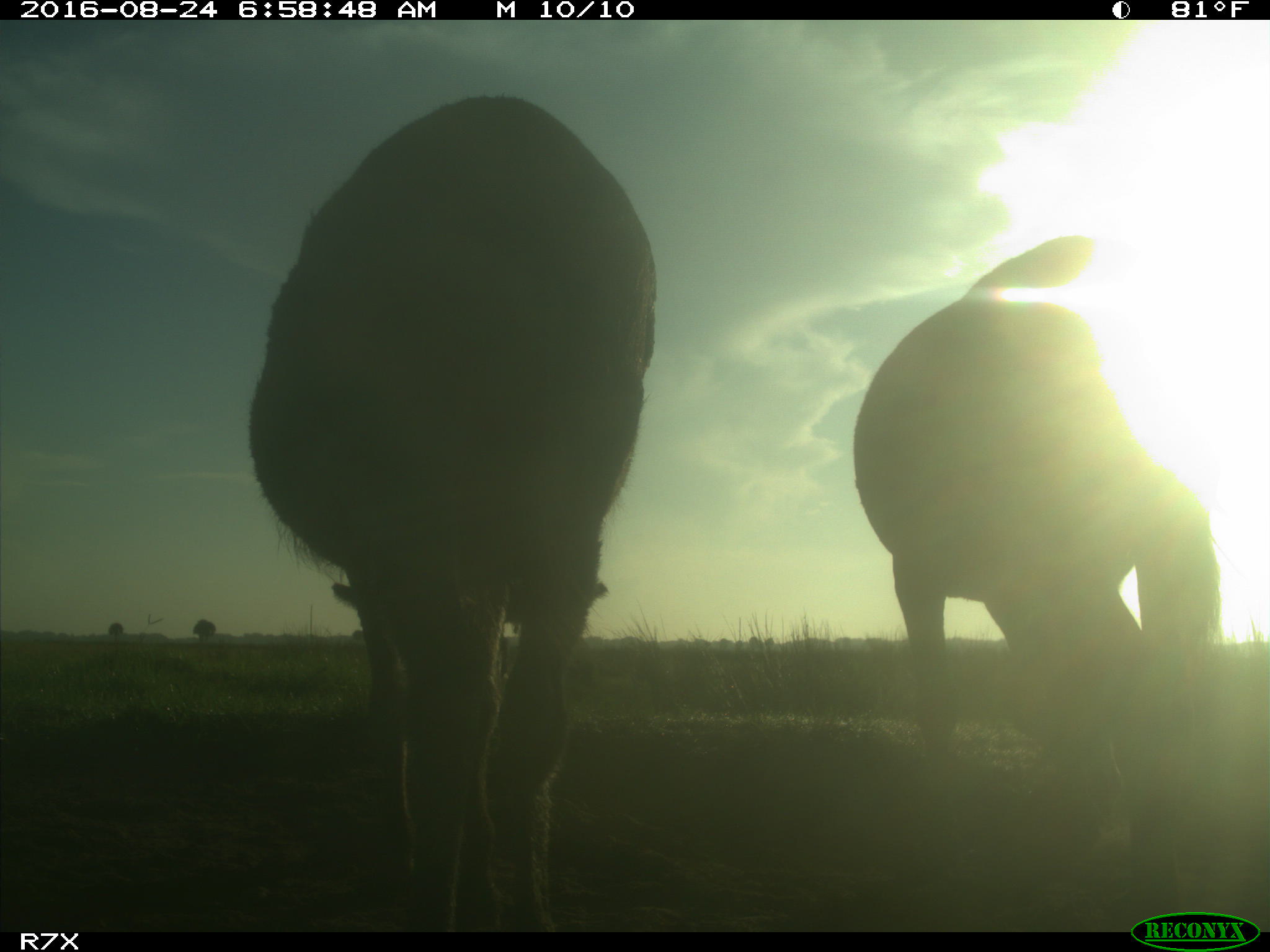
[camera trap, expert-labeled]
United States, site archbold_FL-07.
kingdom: Animalia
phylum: Chordata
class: Mammalia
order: Perissodactyla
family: Equidae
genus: Equus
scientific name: Equus africanus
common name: african wild ass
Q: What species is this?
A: Equus africanus (african wild ass).